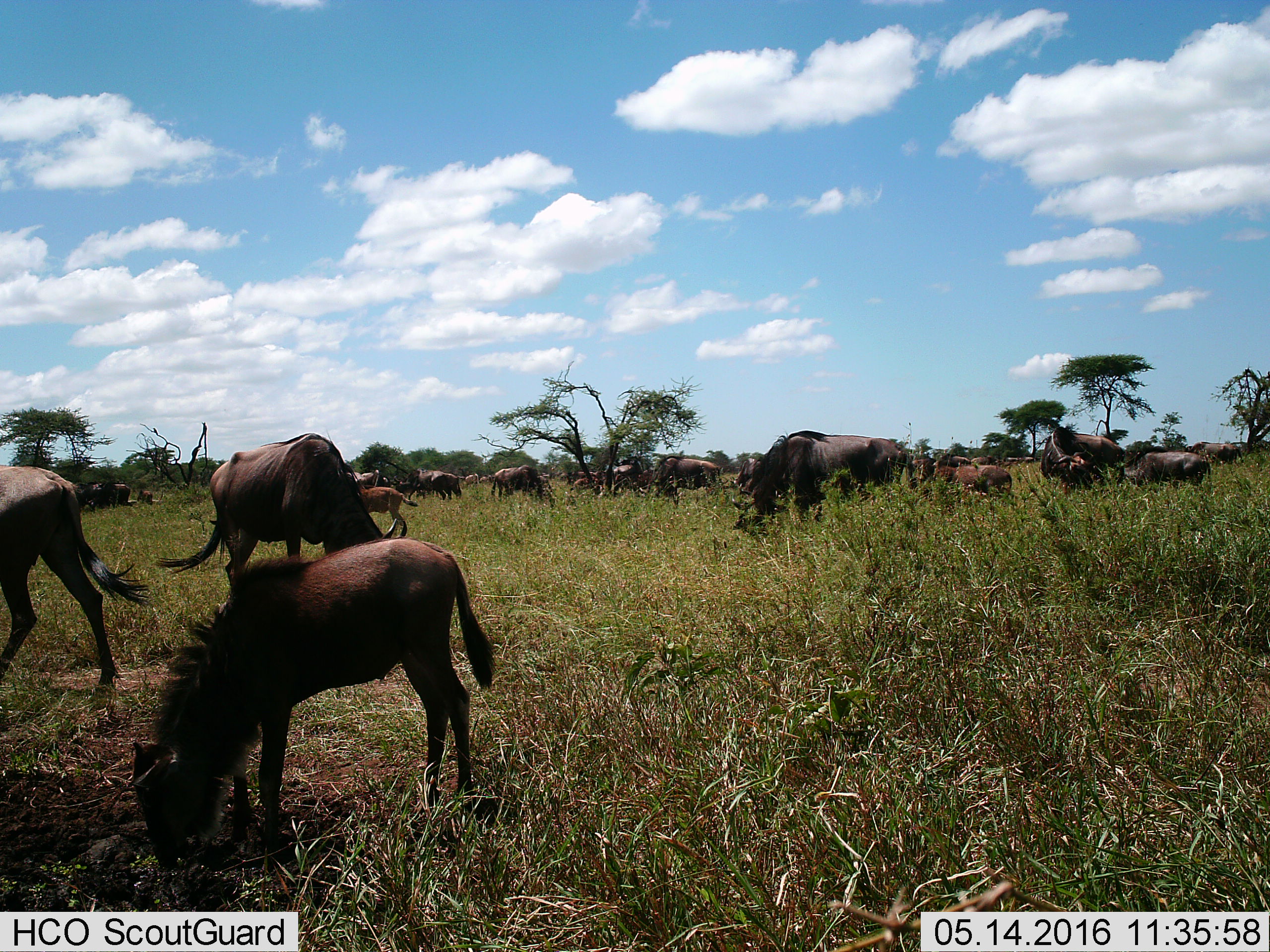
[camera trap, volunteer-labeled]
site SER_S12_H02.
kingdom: Animalia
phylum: Chordata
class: Mammalia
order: Artiodactyla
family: Bovidae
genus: Connochaetes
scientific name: Connochaetes taurinus taurinus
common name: blue wildebeest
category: wildebeestblue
Wildebeestblue (blue wildebeest) (Connochaetes taurinus taurinus), count 11-50. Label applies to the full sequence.